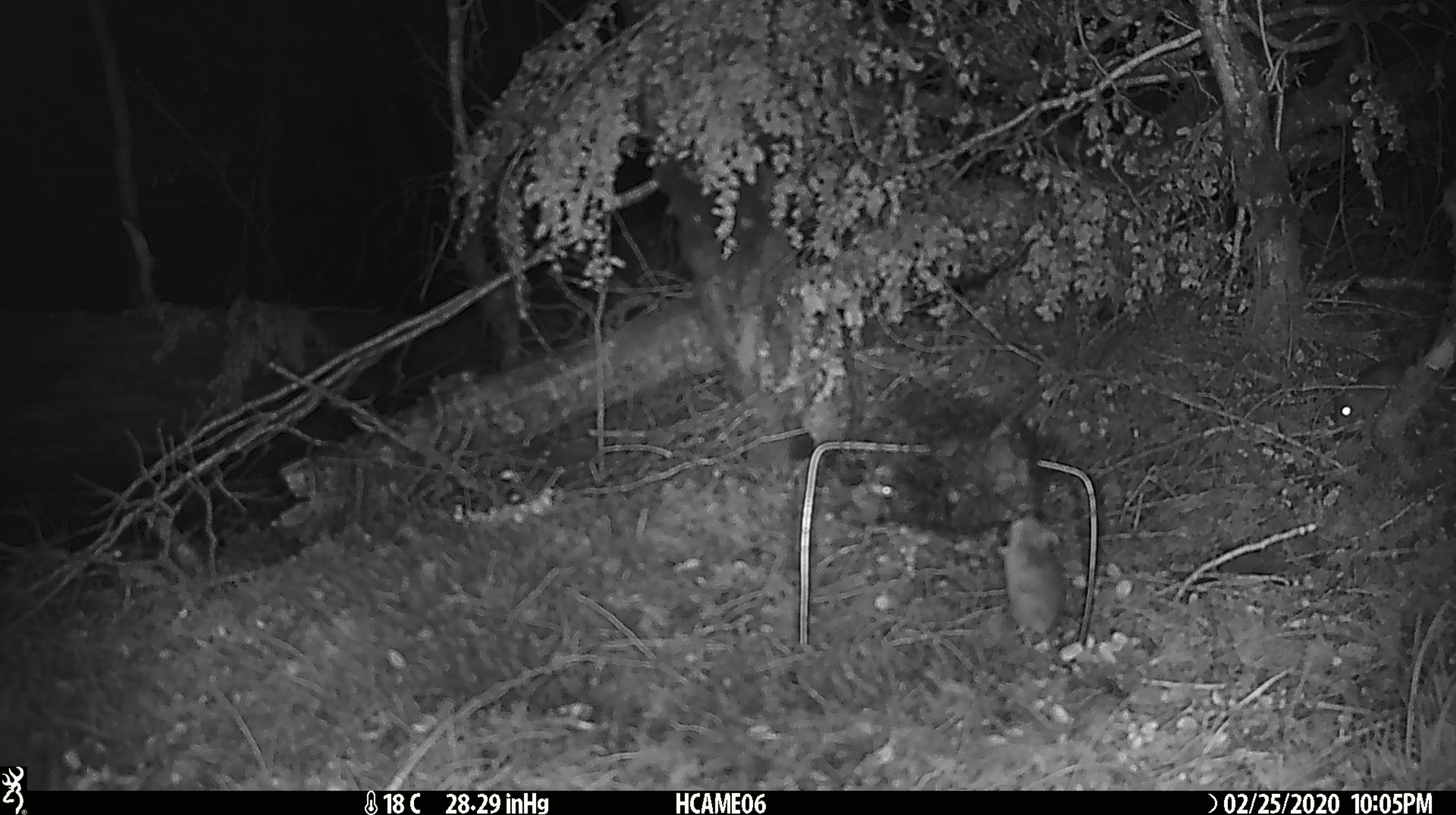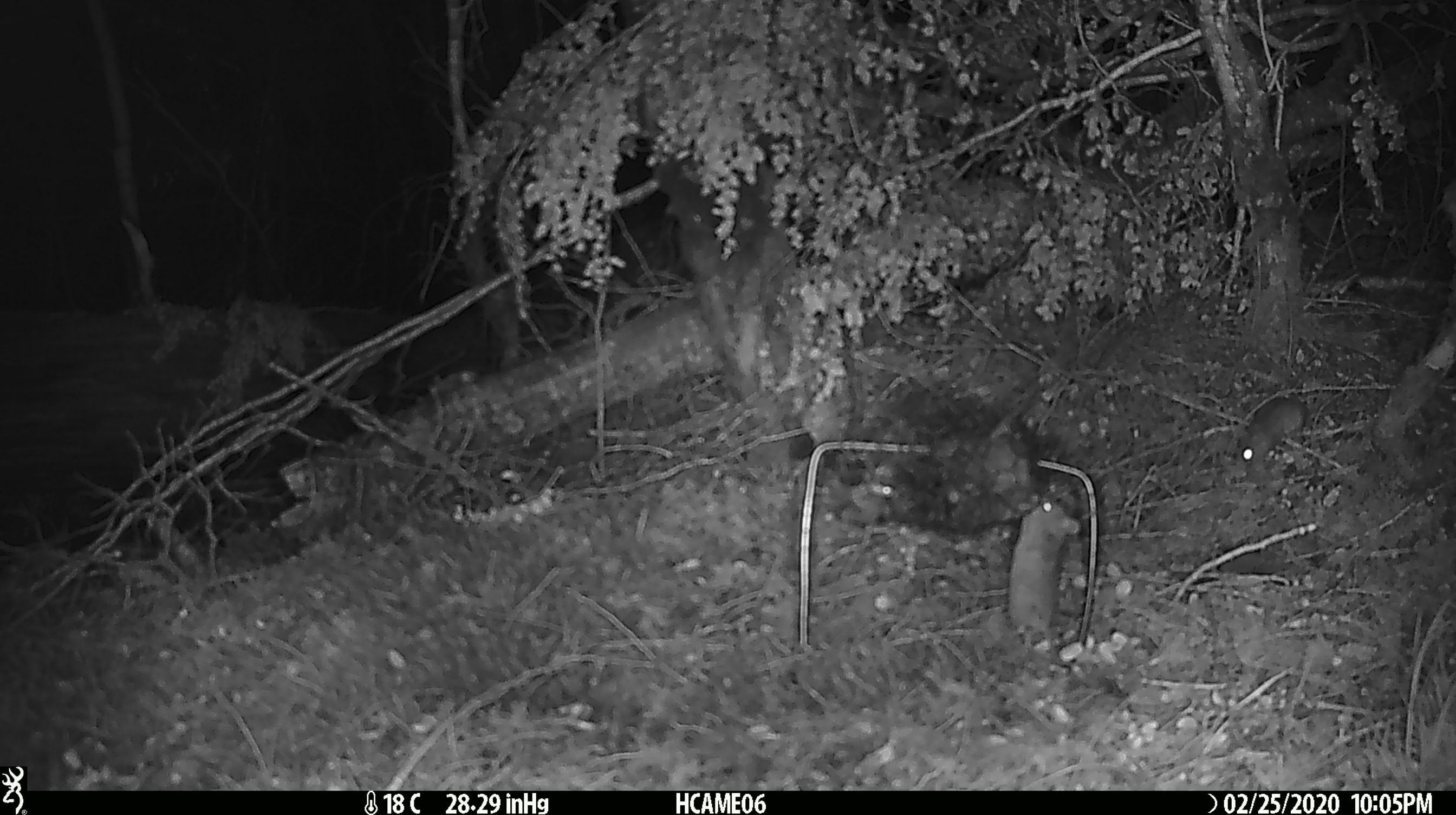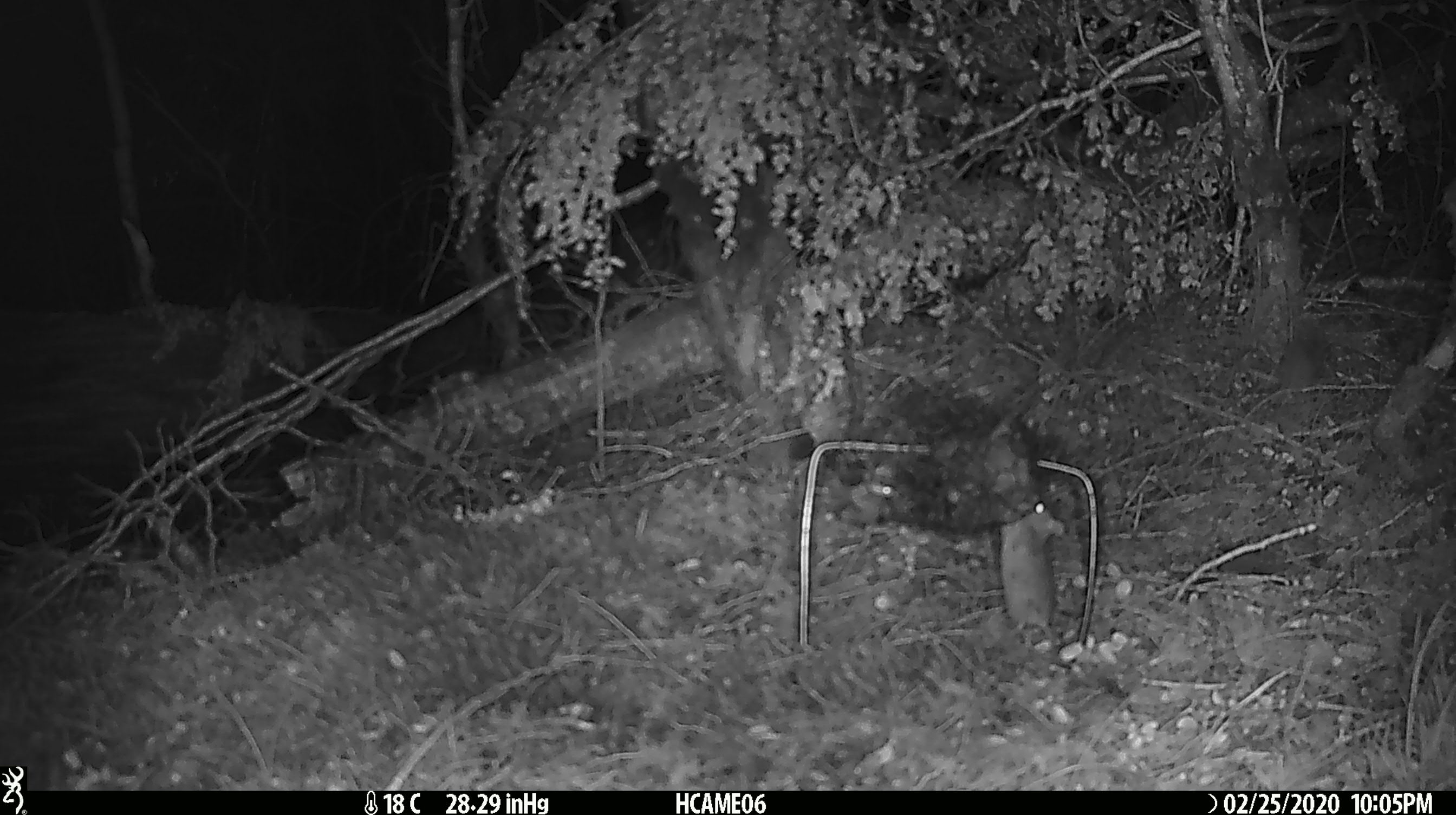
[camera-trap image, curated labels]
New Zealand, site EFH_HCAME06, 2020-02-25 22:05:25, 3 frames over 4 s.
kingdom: Animalia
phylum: Chordata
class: Mammalia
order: Rodentia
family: Muridae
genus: Mus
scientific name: Mus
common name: mouse